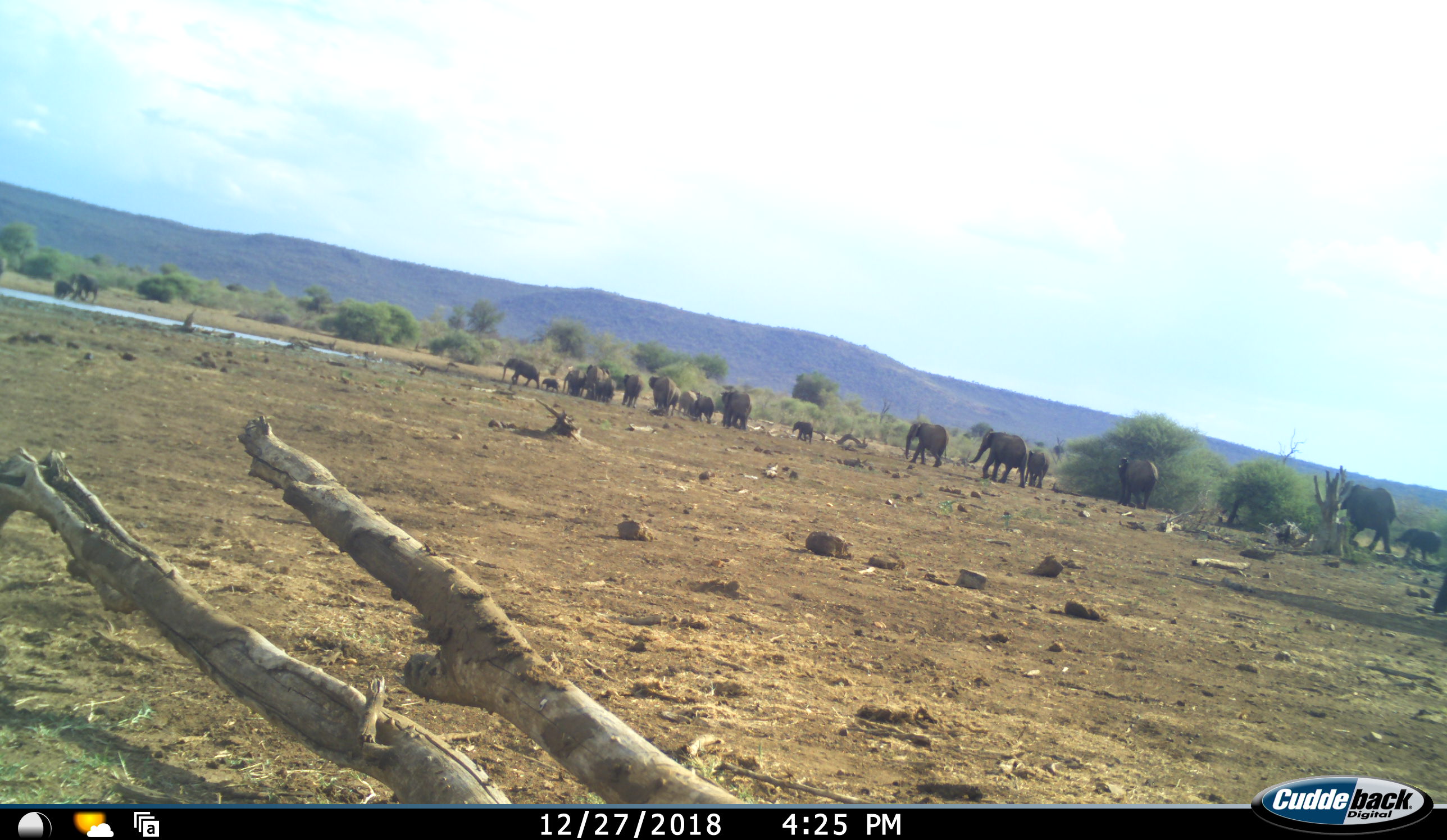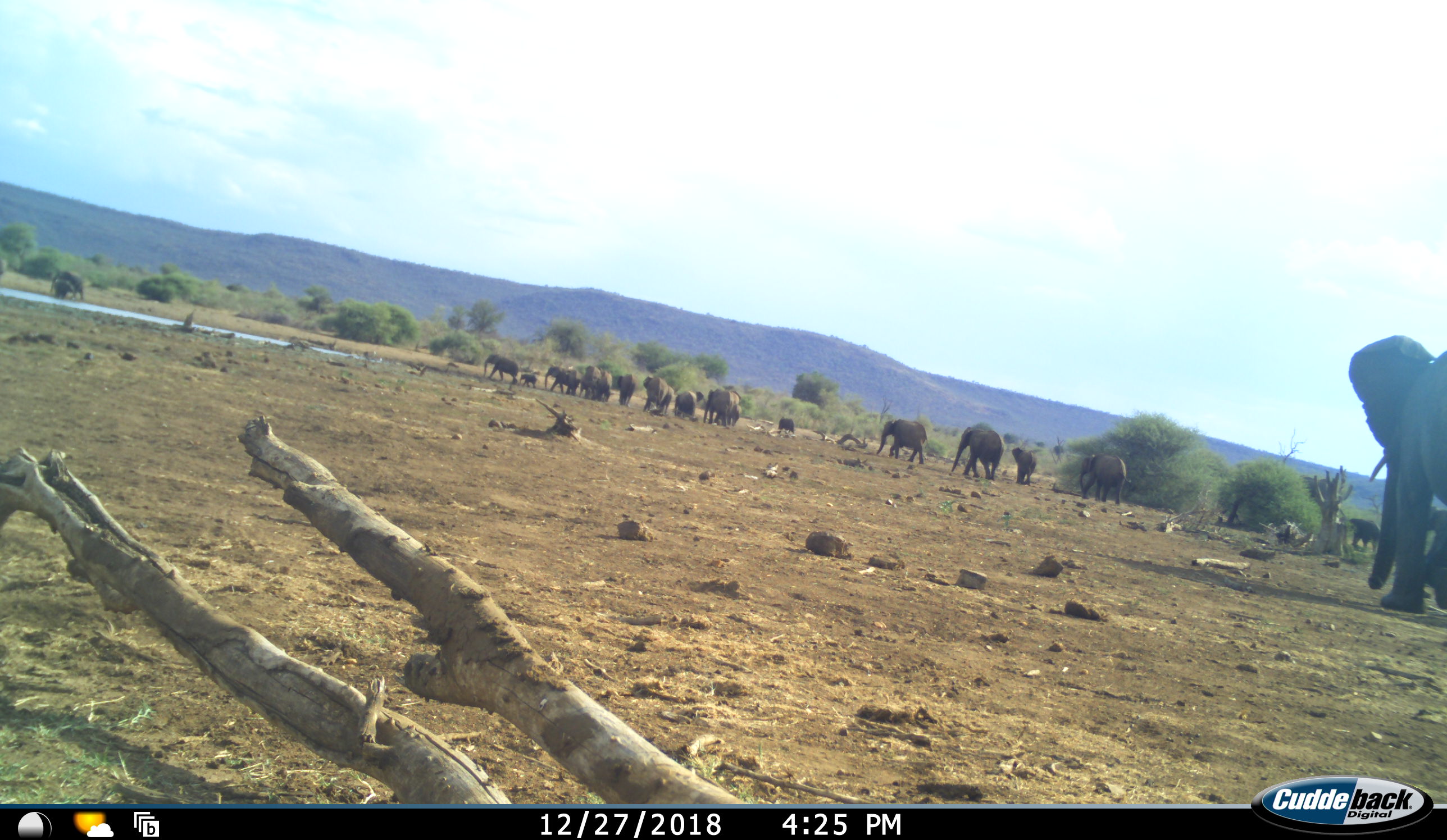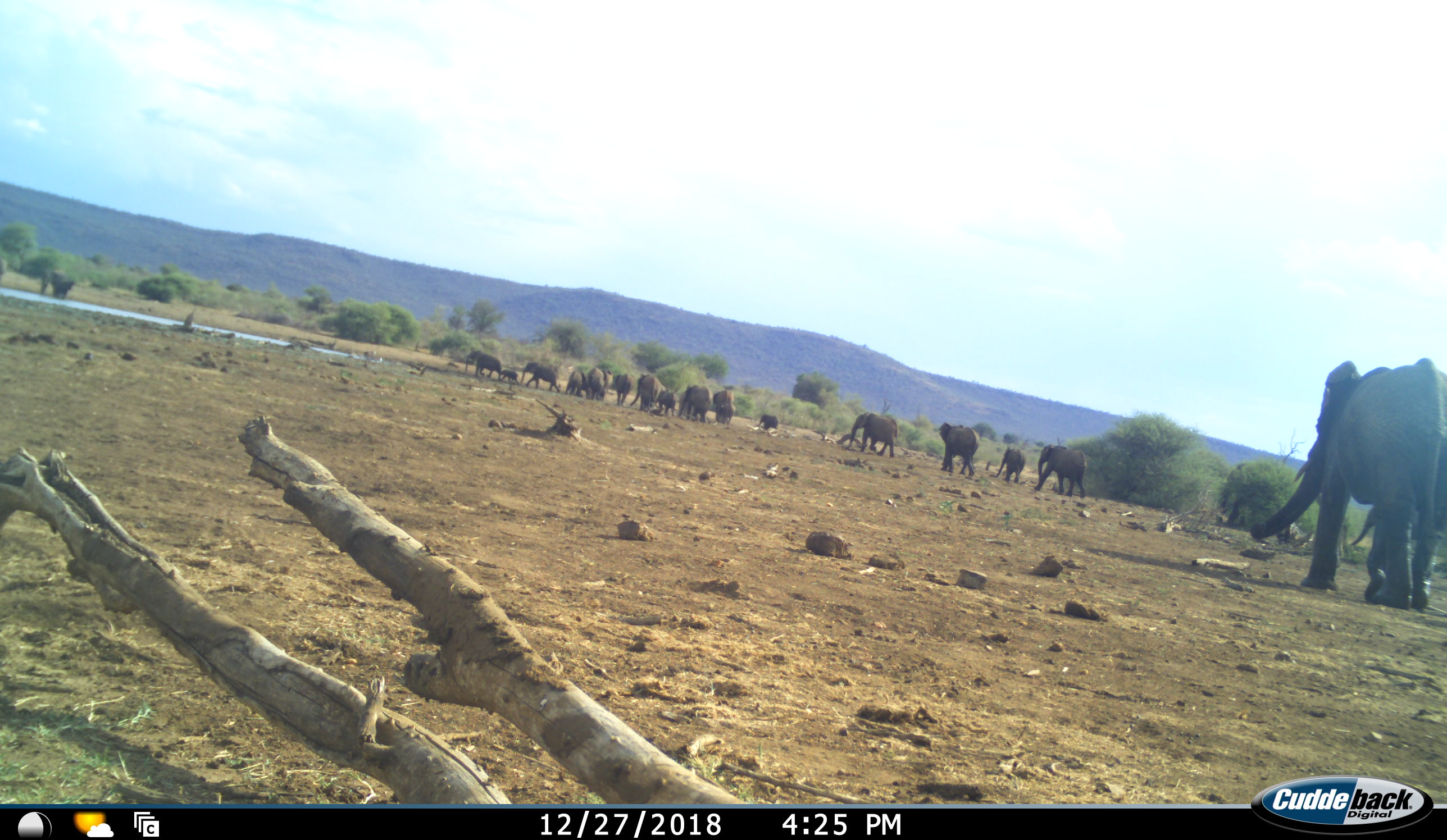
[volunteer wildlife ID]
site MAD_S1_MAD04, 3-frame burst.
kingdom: Animalia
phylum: Chordata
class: Mammalia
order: Proboscidea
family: Elephantidae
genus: Loxodonta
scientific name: Loxodonta africana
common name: african bush elephant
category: elephant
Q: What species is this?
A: Elephant (african bush elephant) (Loxodonta africana).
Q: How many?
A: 11-50.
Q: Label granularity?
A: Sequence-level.